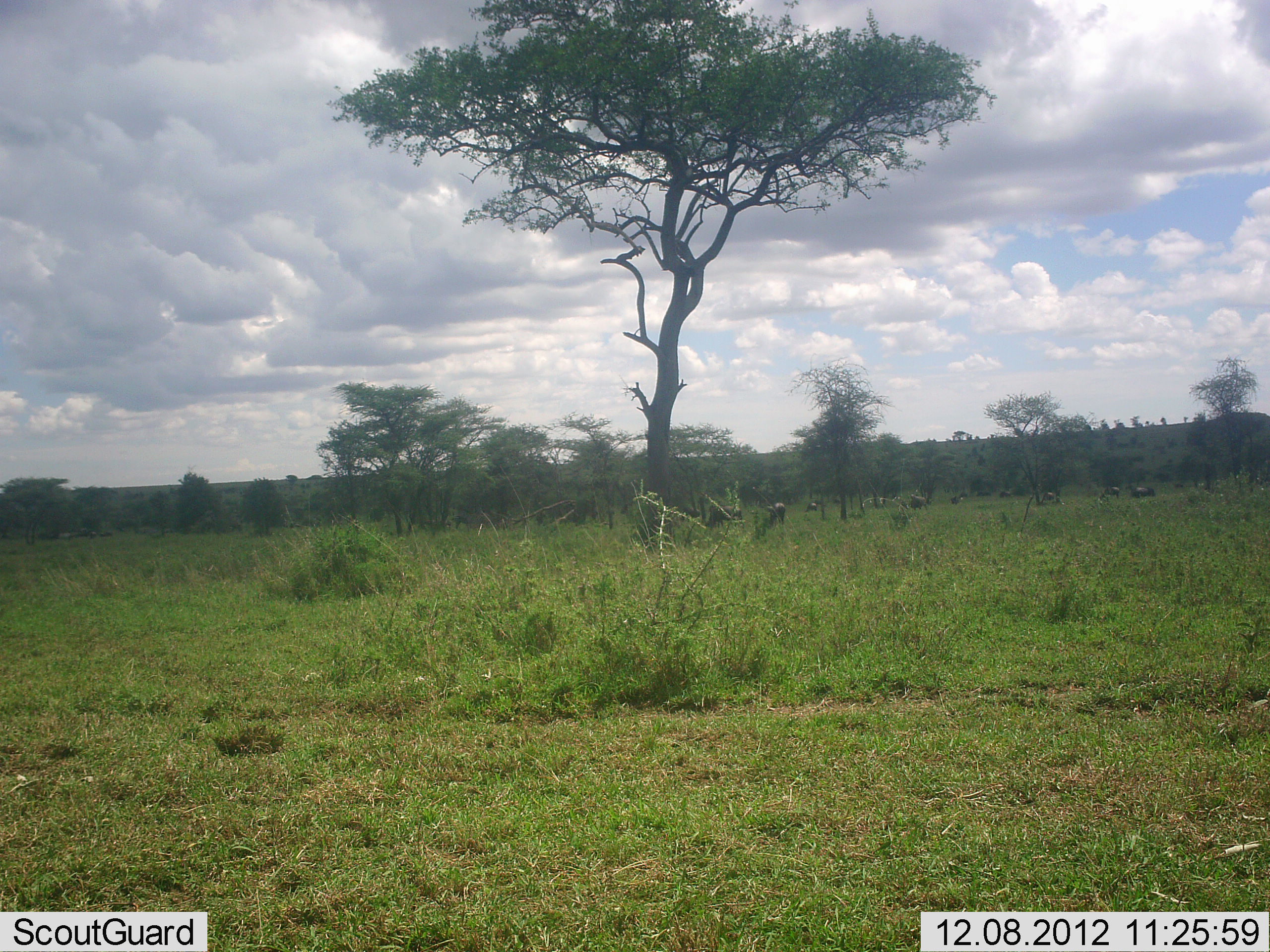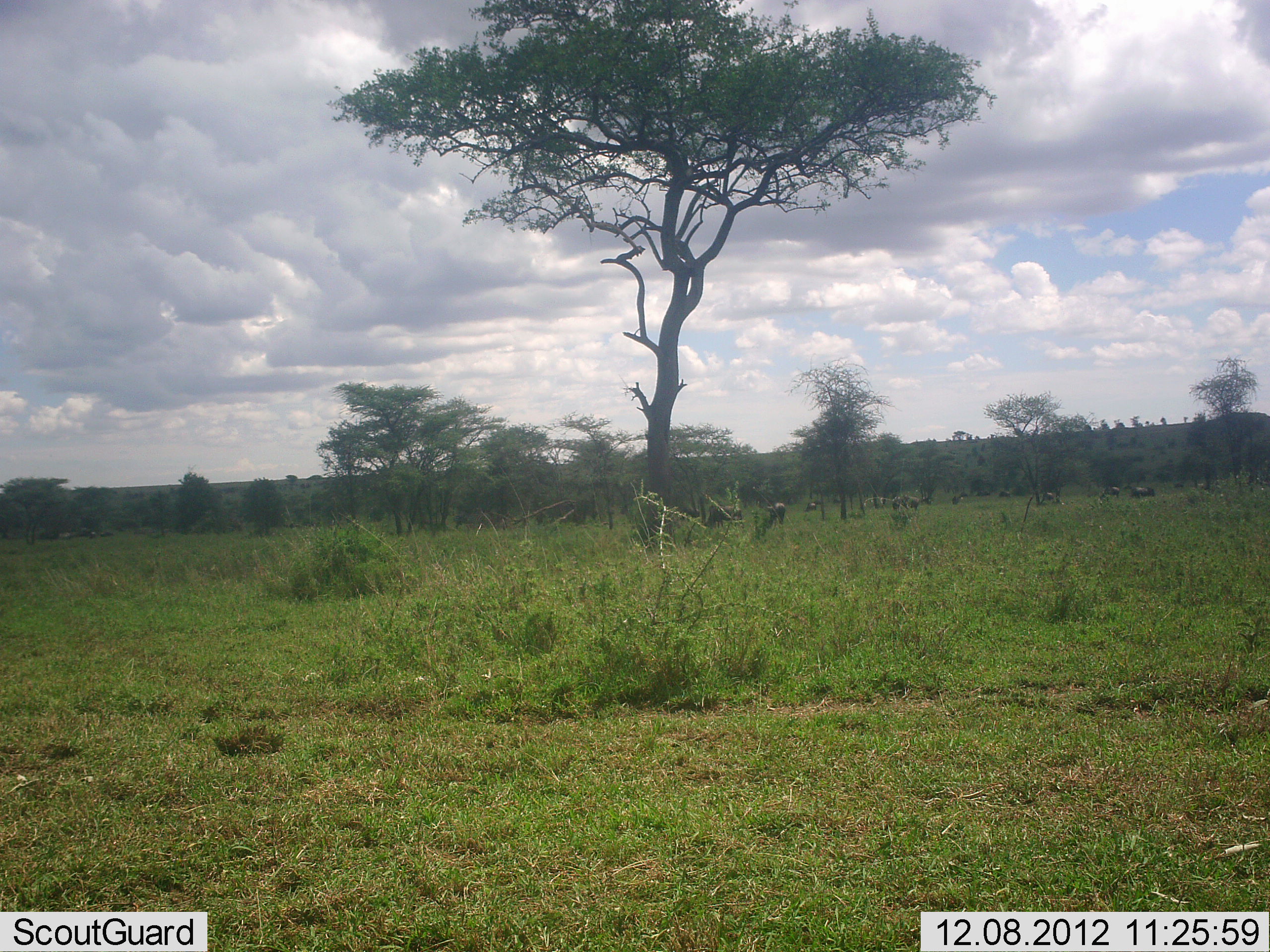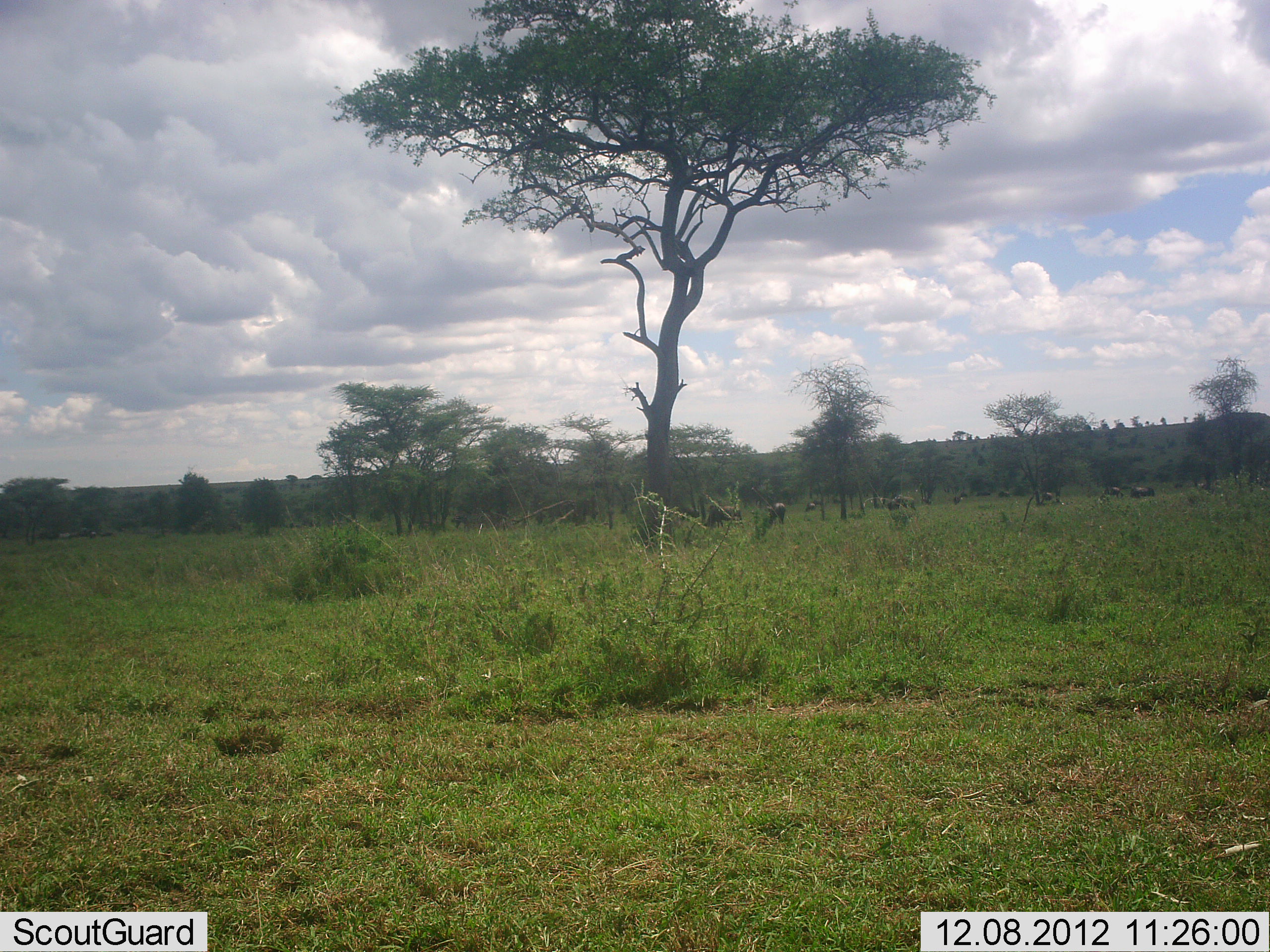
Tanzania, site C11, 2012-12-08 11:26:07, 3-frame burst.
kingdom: Animalia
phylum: Chordata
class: Mammalia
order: Artiodactyla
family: Bovidae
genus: Connochaetes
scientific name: Connochaetes taurinus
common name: blue wildebeest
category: wildebeest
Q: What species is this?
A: Wildebeest (blue wildebeest) (Connochaetes taurinus).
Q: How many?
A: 11-50.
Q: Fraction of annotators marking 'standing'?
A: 43%.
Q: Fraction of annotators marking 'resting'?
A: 7%.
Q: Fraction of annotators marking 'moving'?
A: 57%.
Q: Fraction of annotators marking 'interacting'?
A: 7%.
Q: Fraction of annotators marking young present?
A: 7%.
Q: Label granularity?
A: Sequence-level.